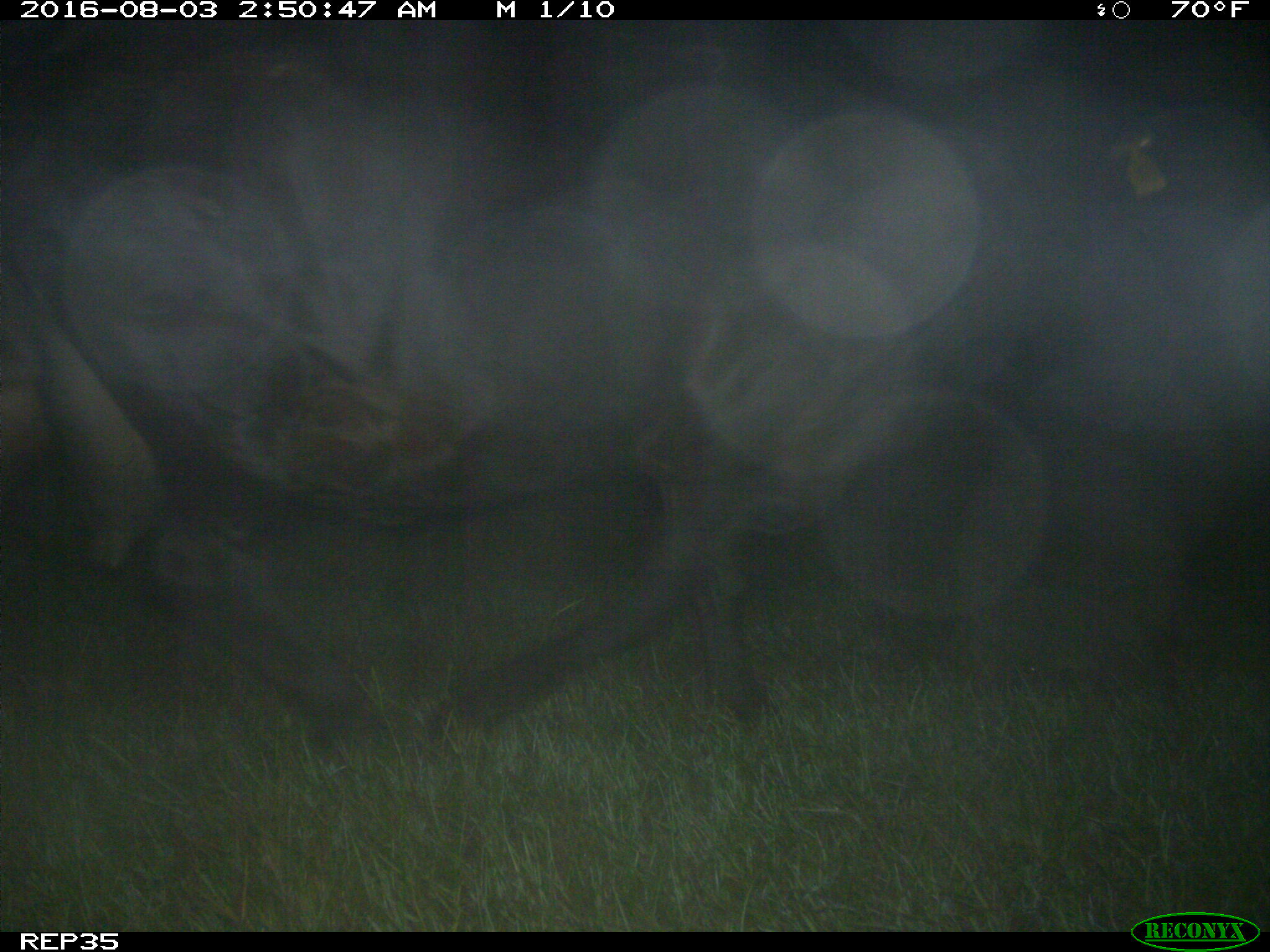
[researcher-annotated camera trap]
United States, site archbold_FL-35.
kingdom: Animalia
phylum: Chordata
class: Mammalia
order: Artiodactyla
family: Bovidae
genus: Bos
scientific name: Bos taurus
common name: domestic cow